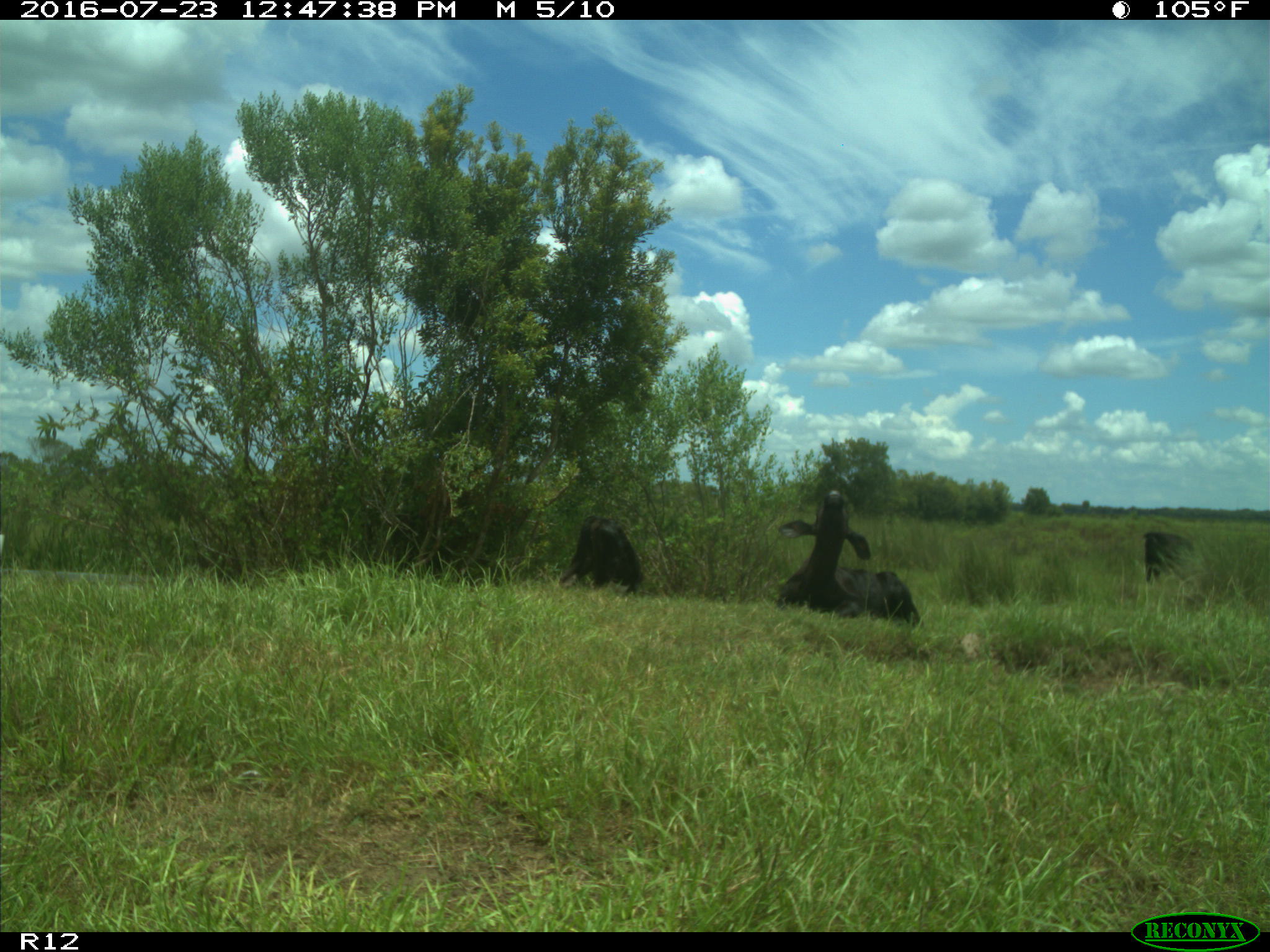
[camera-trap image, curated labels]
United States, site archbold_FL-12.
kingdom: Animalia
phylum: Chordata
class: Mammalia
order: Artiodactyla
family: Bovidae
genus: Bos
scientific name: Bos taurus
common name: domestic cow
Bos taurus (domestic cow).